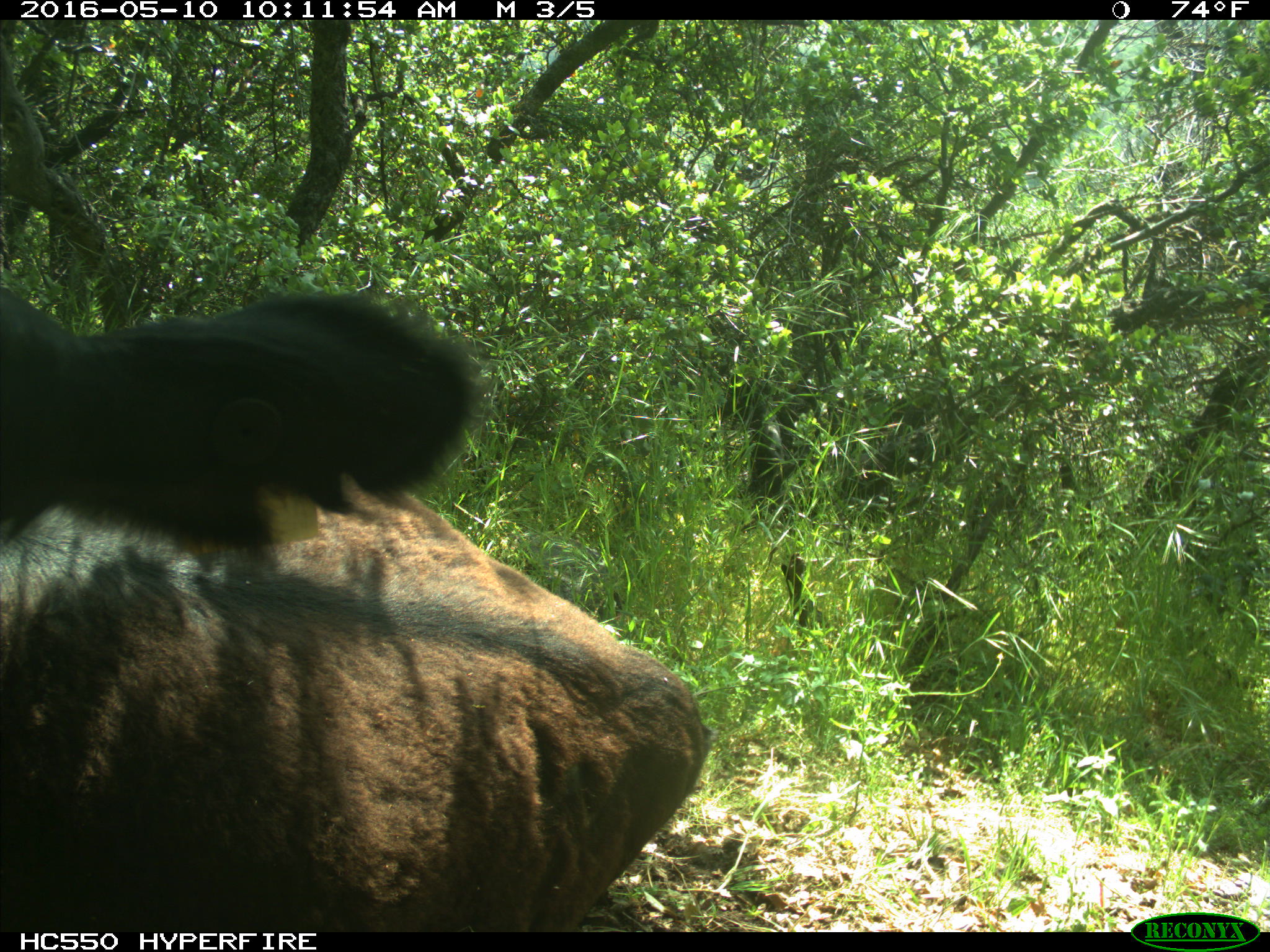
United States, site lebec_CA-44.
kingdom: Animalia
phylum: Chordata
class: Mammalia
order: Artiodactyla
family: Bovidae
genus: Bos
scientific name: Bos taurus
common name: domestic cow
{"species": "Bos taurus (domestic cow)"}